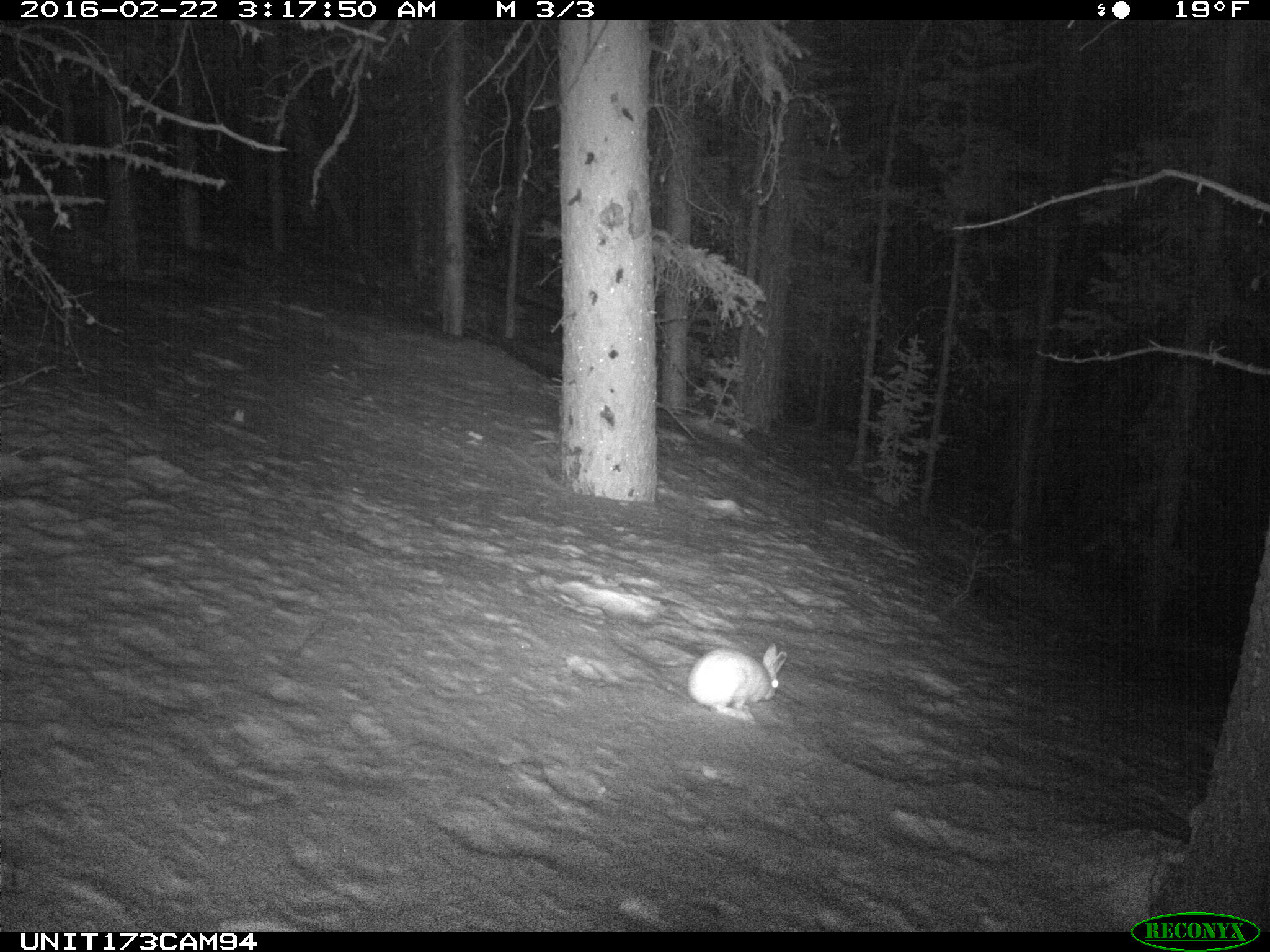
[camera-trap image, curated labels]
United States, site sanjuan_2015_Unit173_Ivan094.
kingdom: Animalia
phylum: Chordata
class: Mammalia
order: Lagomorpha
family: Leporidae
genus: Lepus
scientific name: Lepus americanus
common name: snowshoe hare